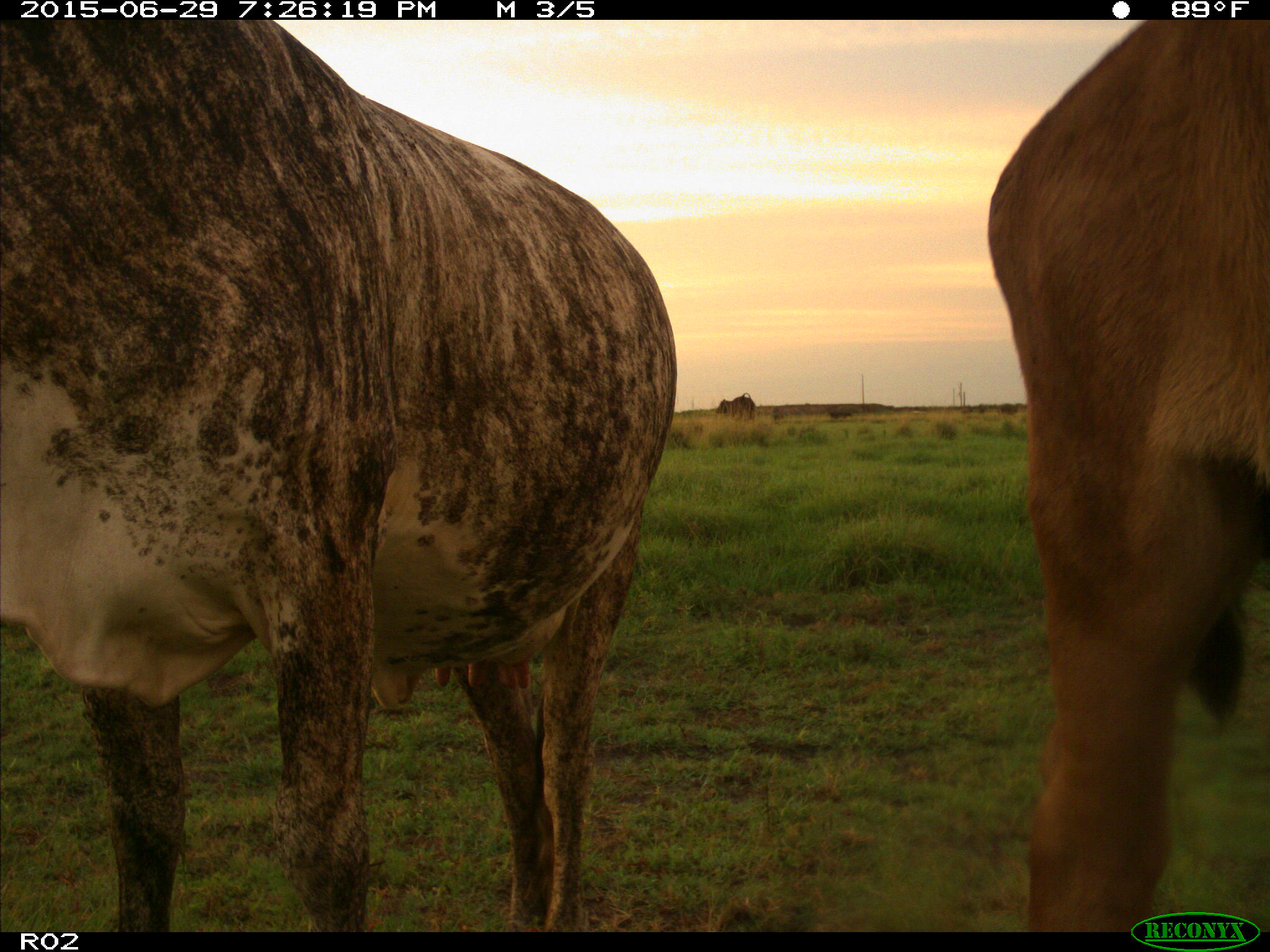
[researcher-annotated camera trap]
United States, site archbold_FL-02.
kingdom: Animalia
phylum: Chordata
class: Mammalia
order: Artiodactyla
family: Bovidae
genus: Bos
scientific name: Bos taurus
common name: domestic cow